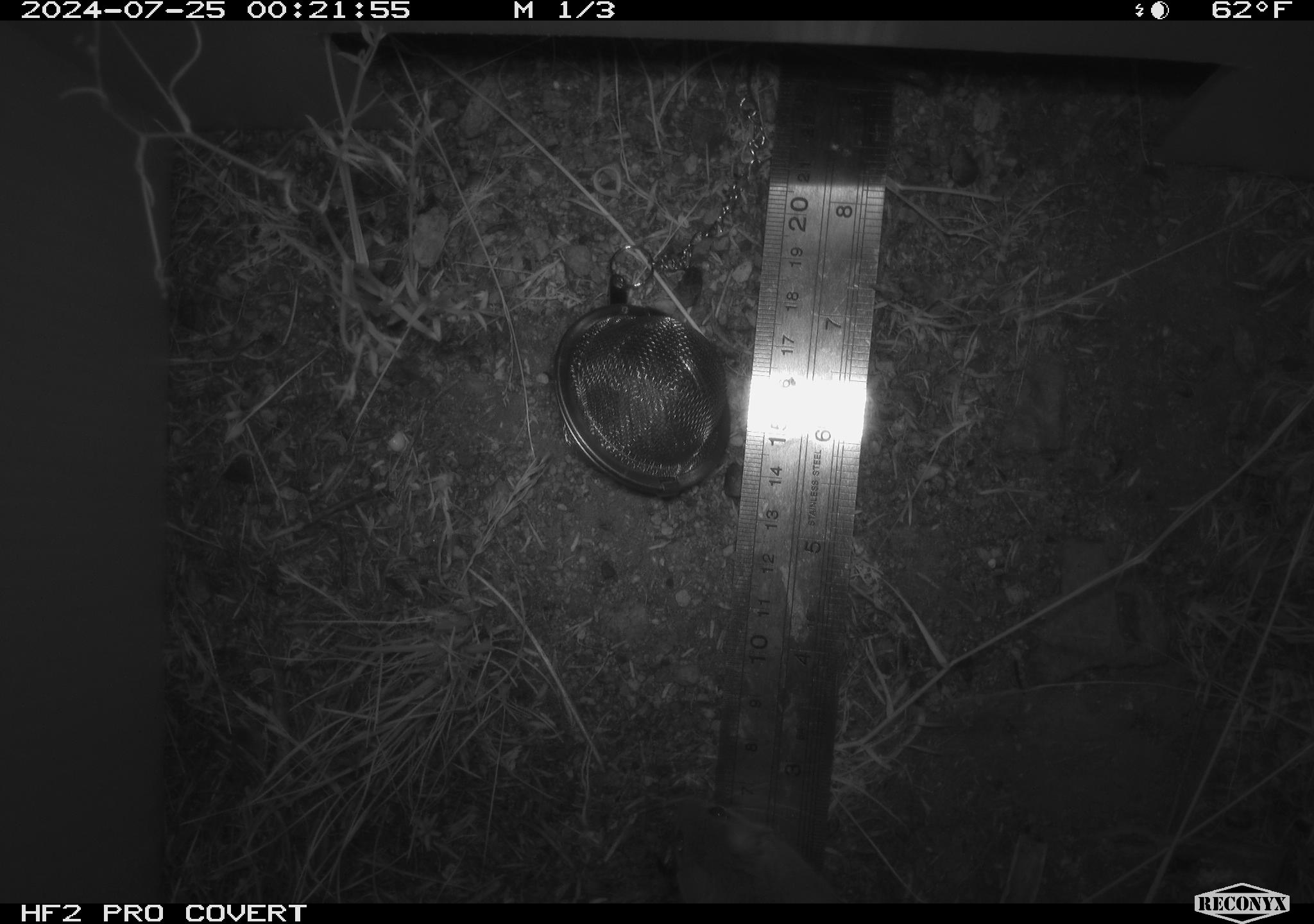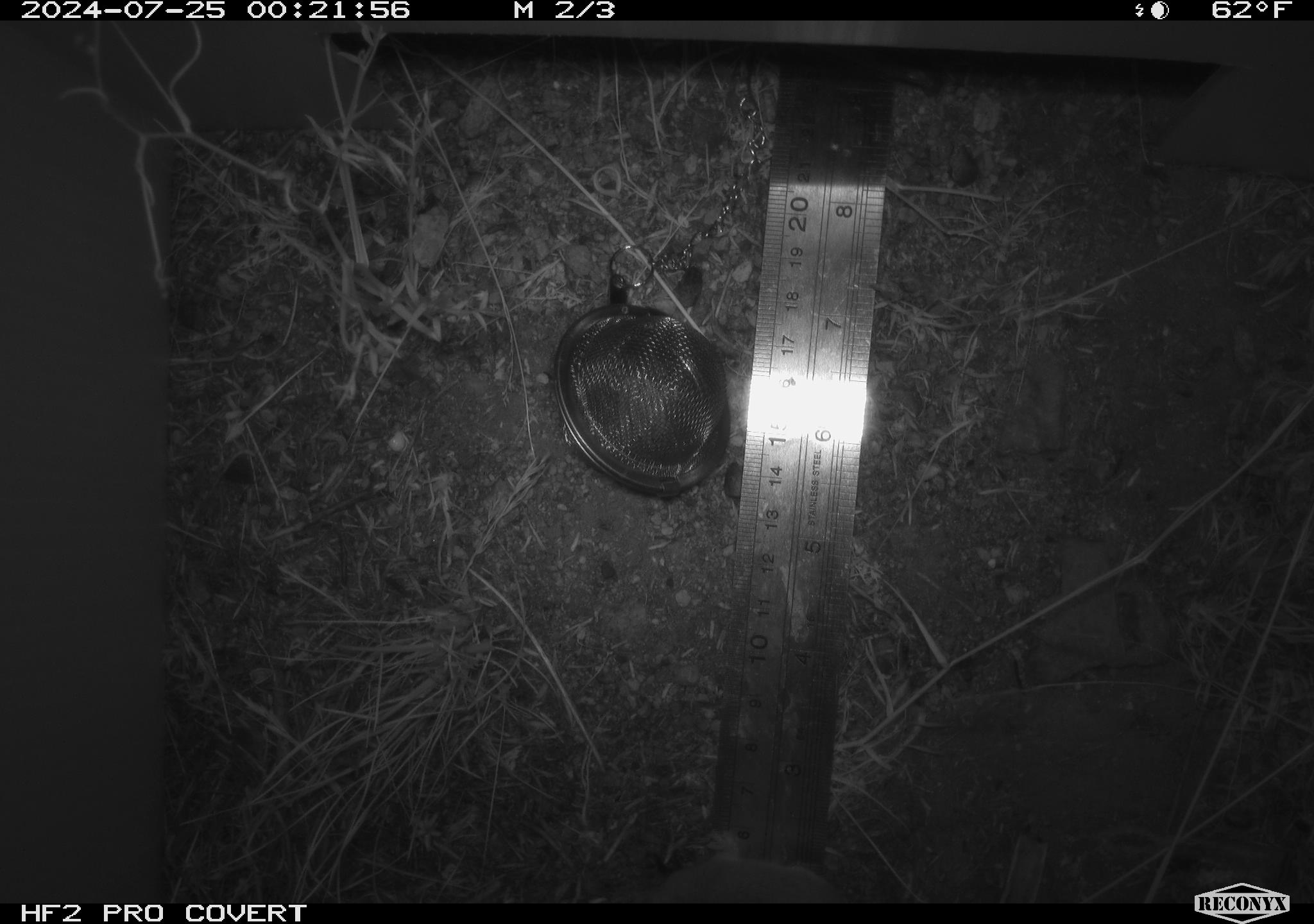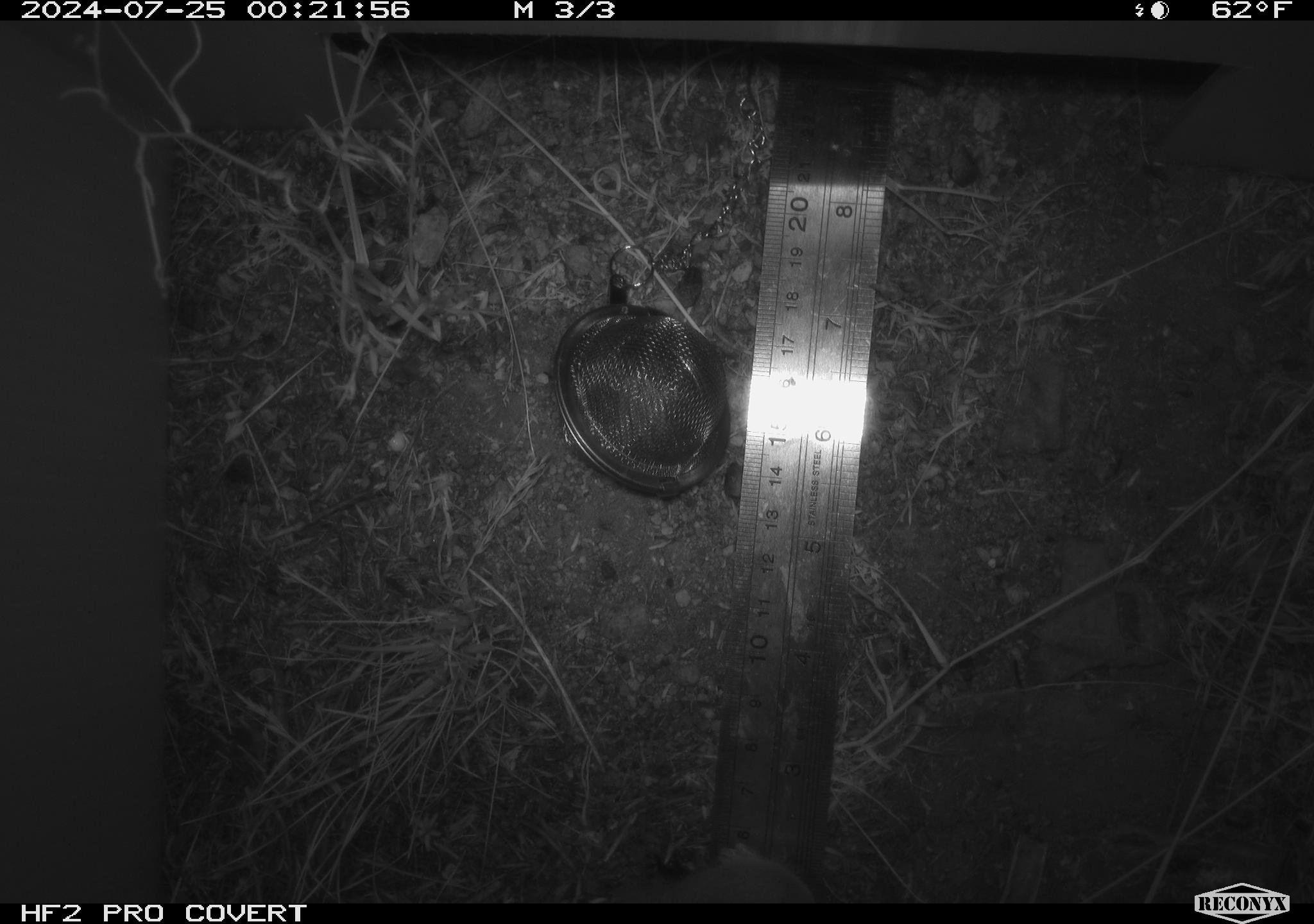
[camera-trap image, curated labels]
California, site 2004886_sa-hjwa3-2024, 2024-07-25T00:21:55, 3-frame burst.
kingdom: Animalia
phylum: Chordata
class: Mammalia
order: Rodentia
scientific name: Rodentia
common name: rodent